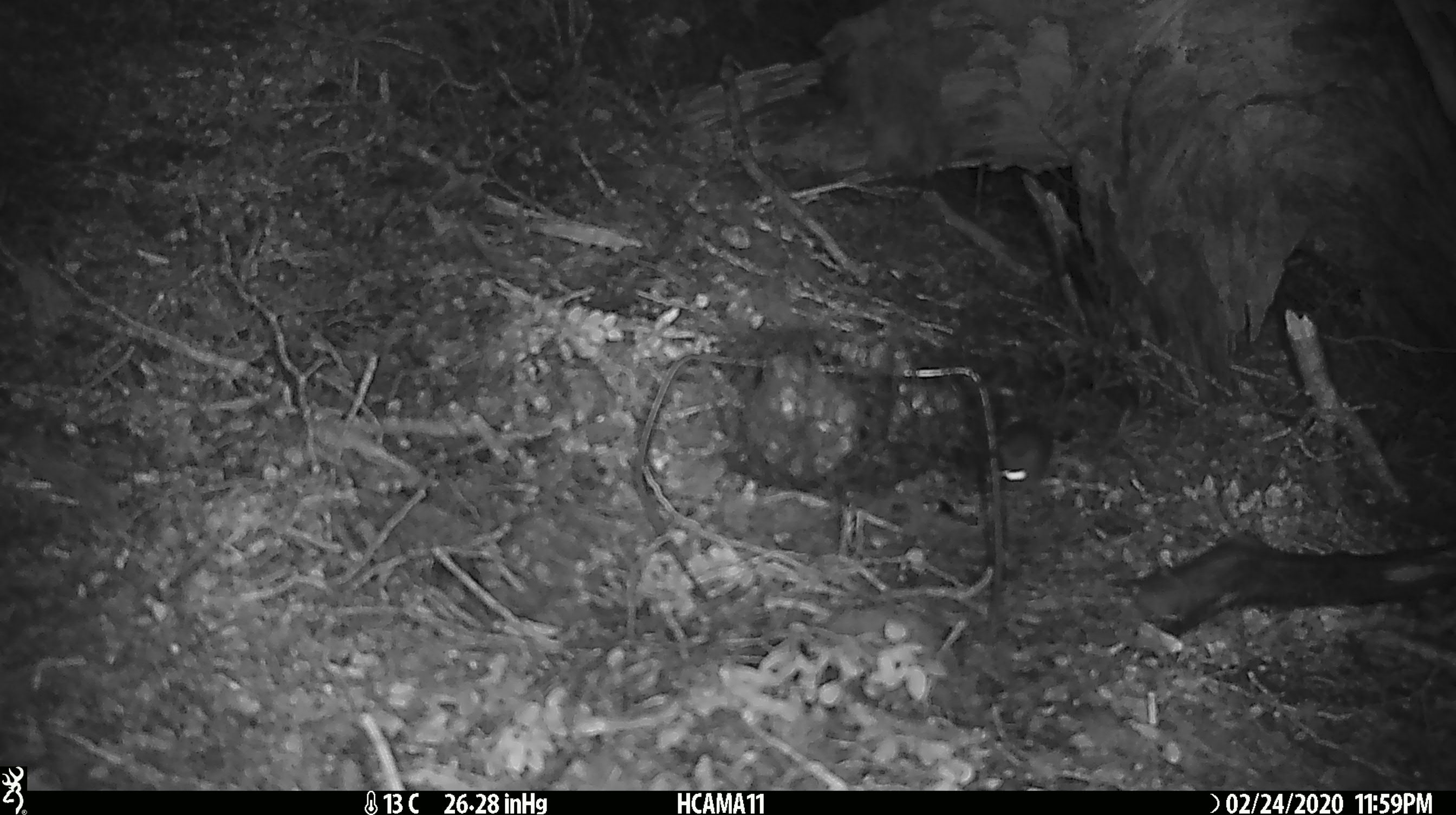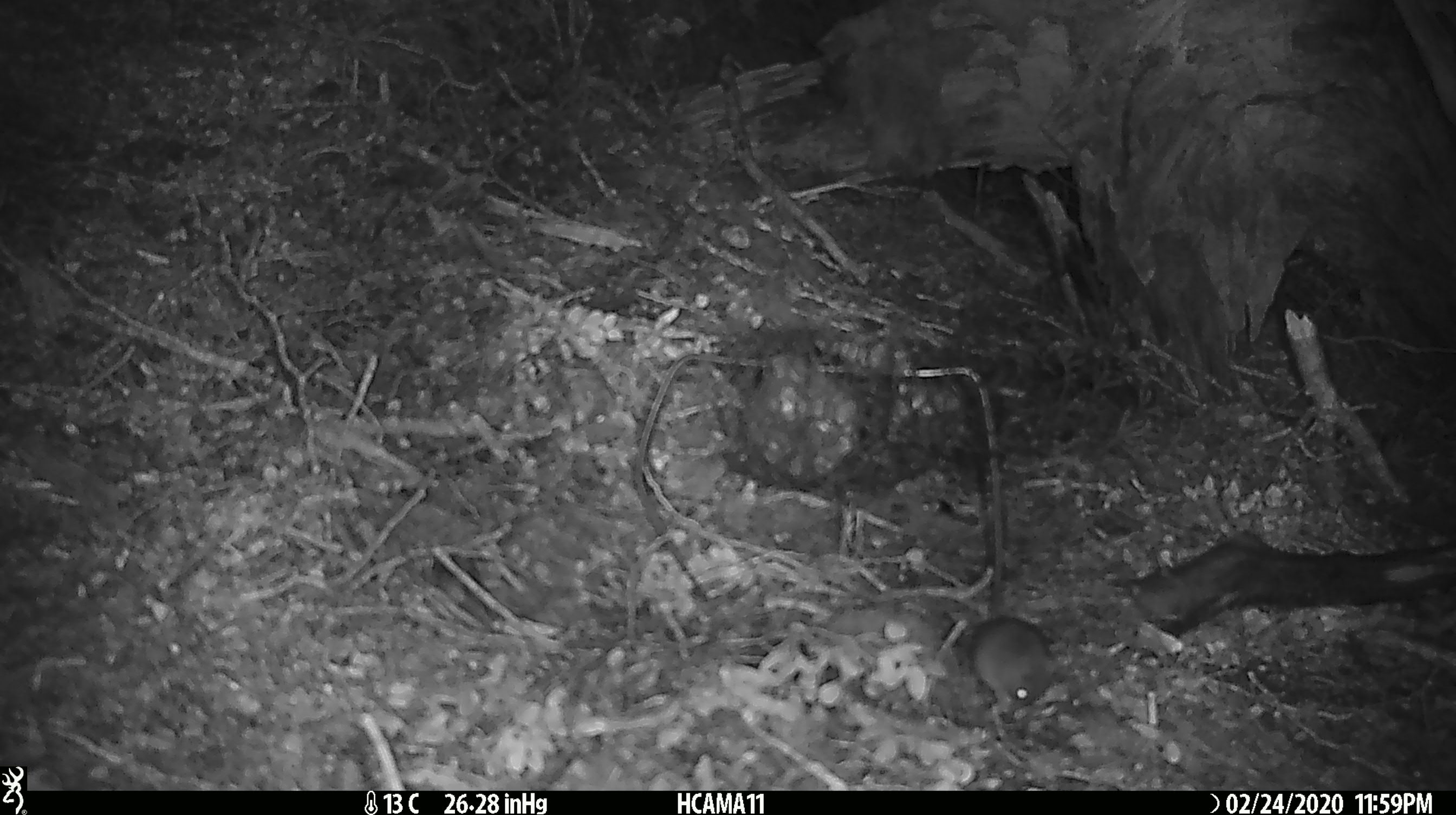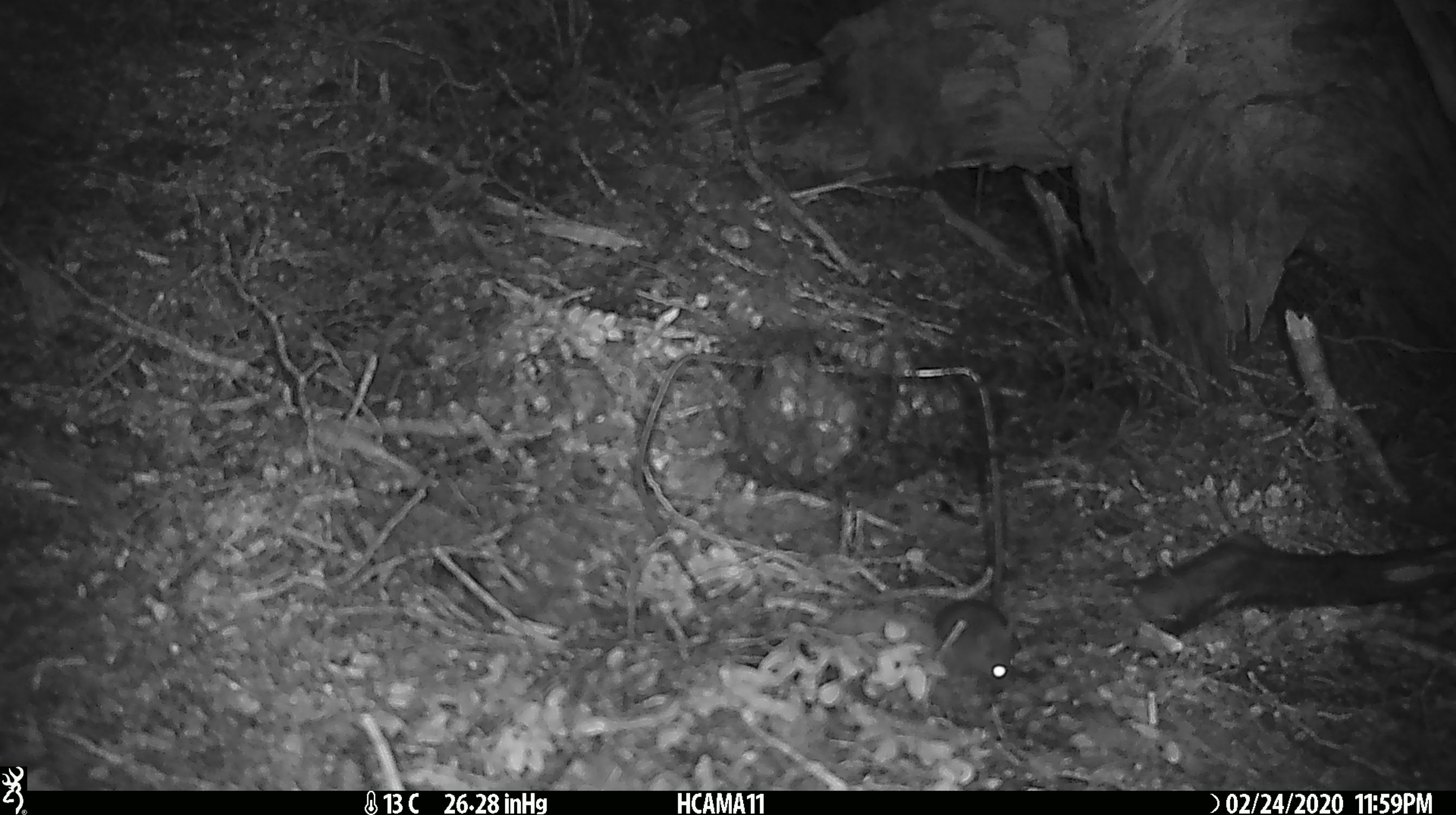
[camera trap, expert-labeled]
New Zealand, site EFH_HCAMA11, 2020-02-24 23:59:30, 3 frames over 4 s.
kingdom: Animalia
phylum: Chordata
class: Mammalia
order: Rodentia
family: Muridae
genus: Mus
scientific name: Mus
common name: mouse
Mouse (Mus).